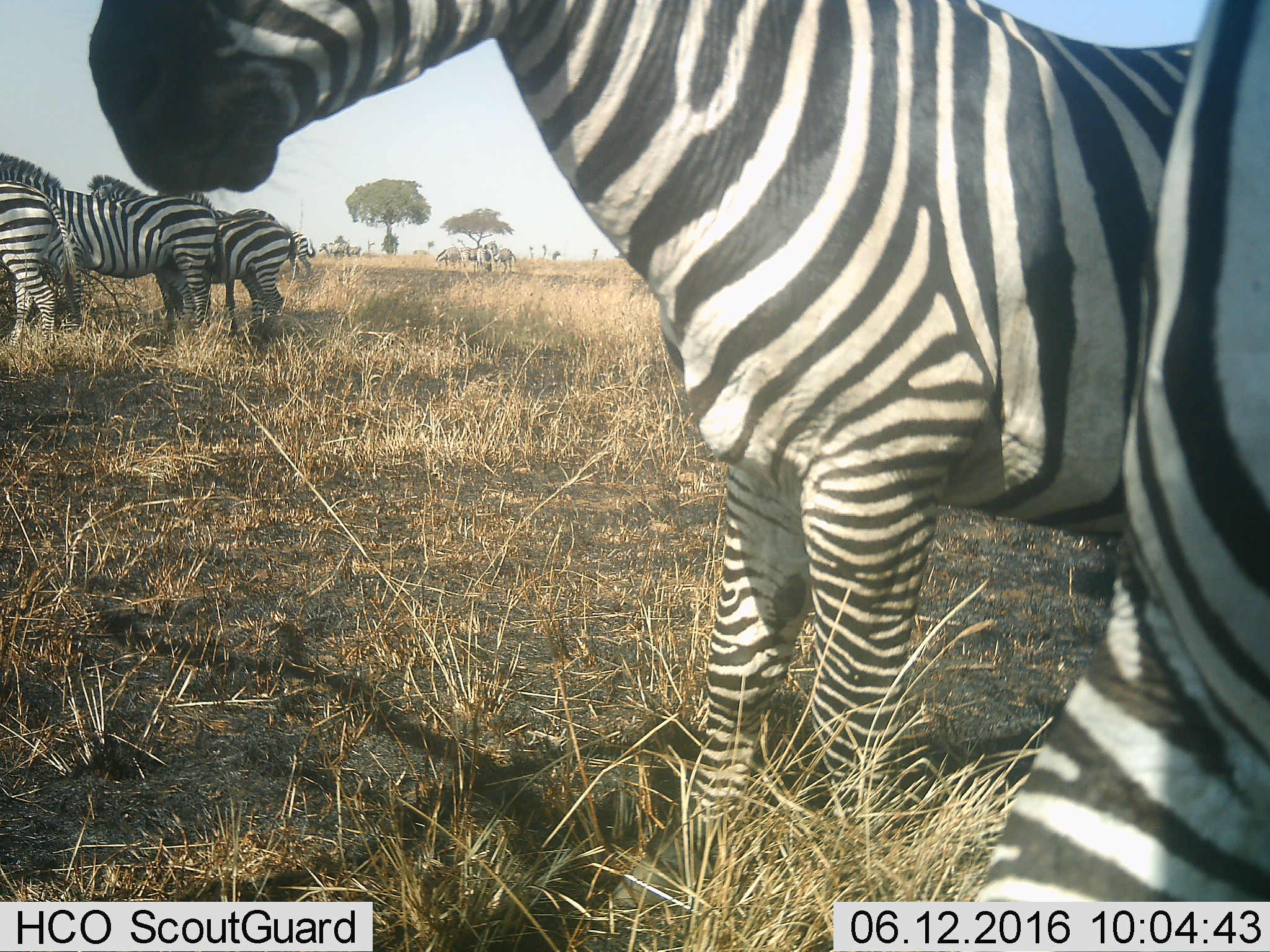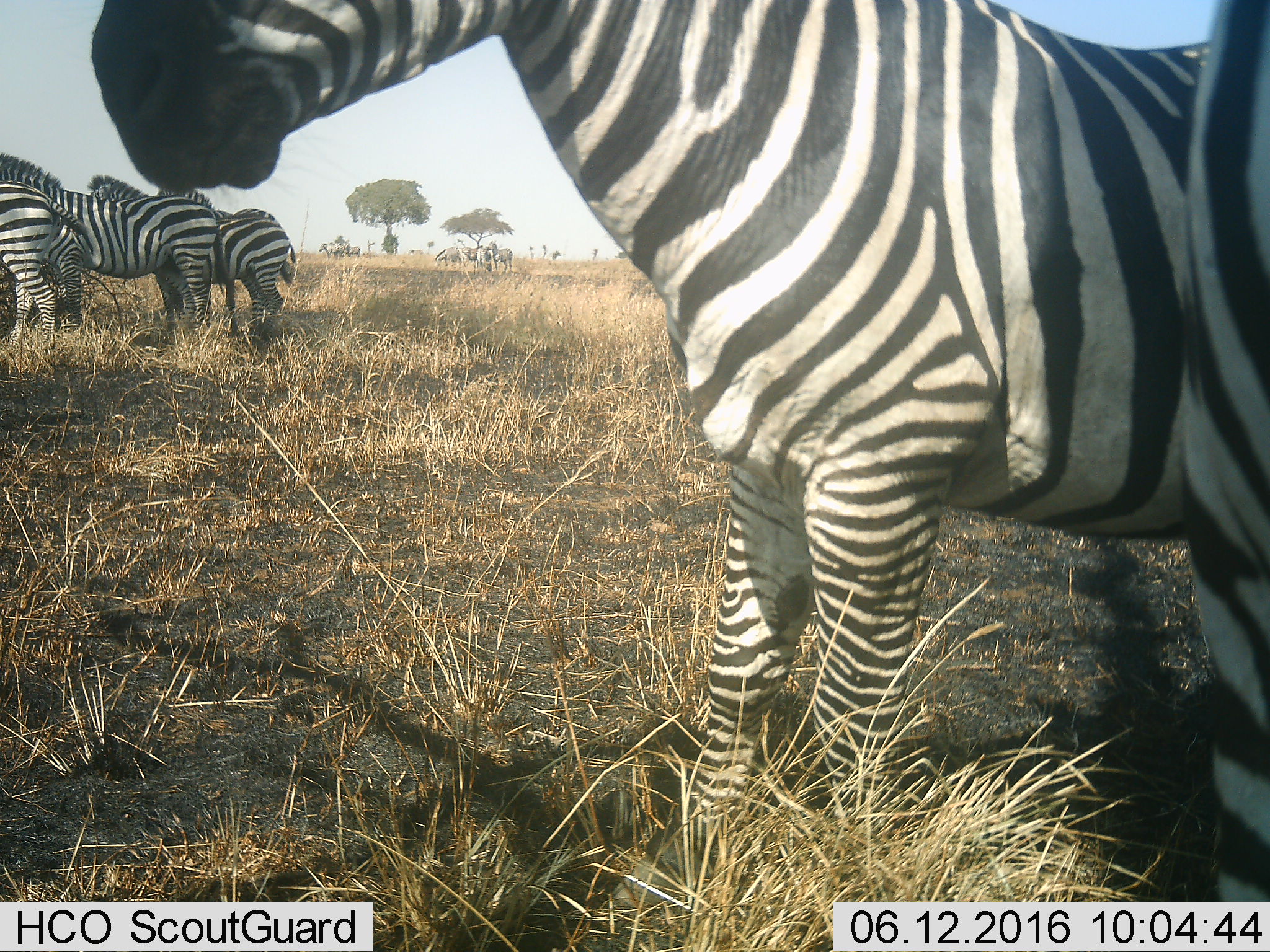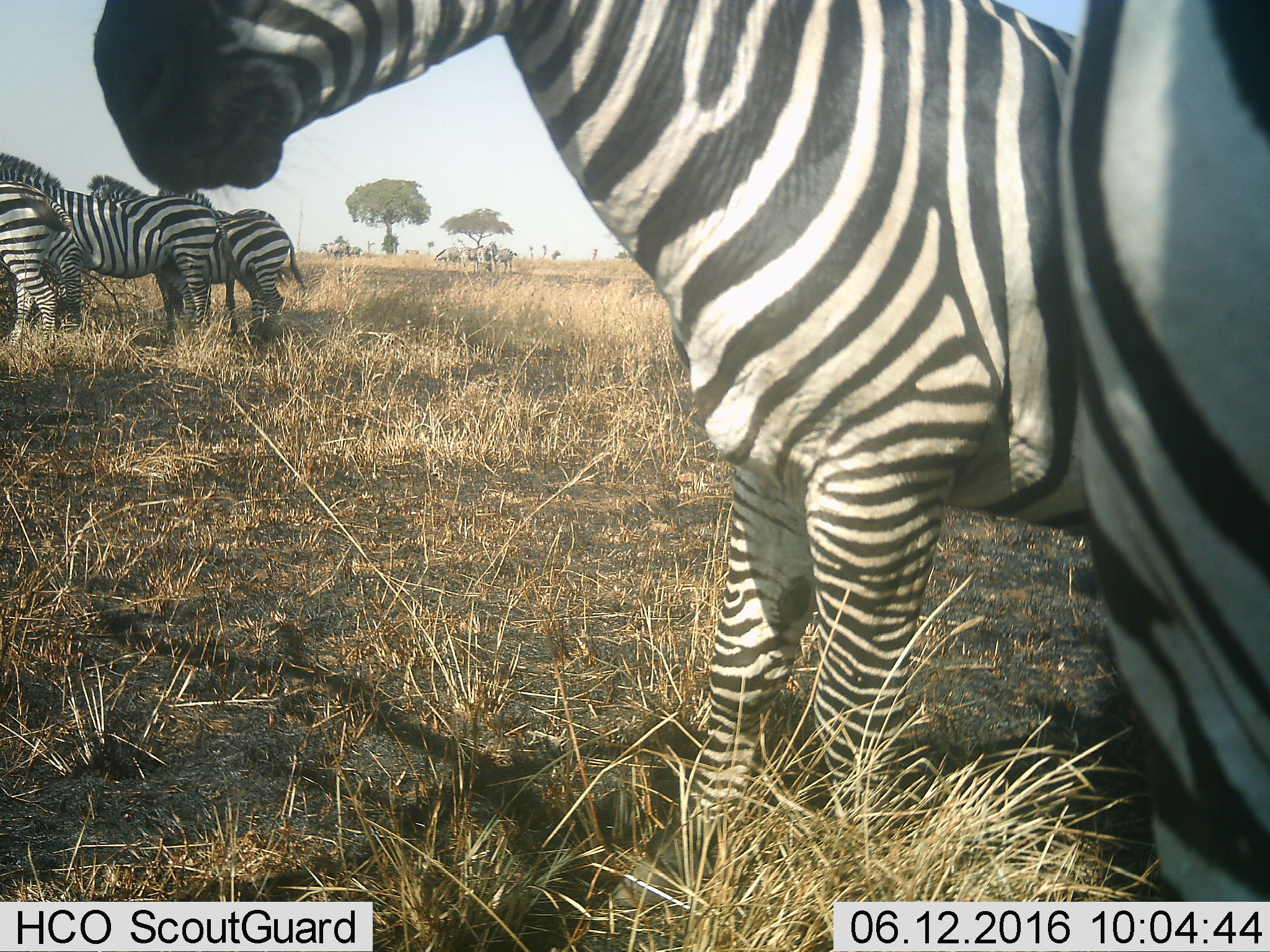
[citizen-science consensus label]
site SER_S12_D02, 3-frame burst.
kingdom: Animalia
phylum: Chordata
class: Mammalia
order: Perissodactyla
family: Equidae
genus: Equus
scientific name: Equus quagga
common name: plains zebra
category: zebraplains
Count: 8.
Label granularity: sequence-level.